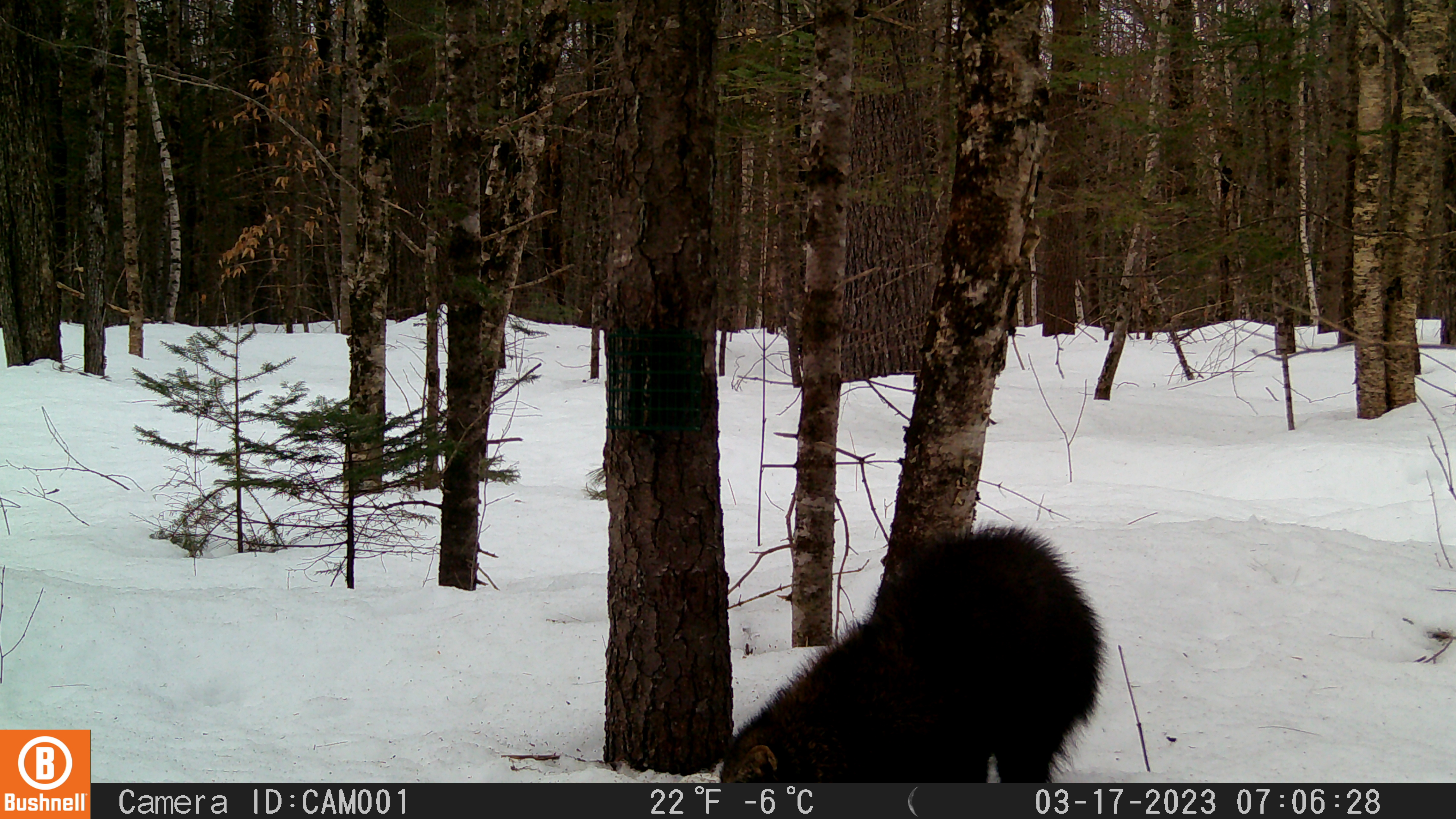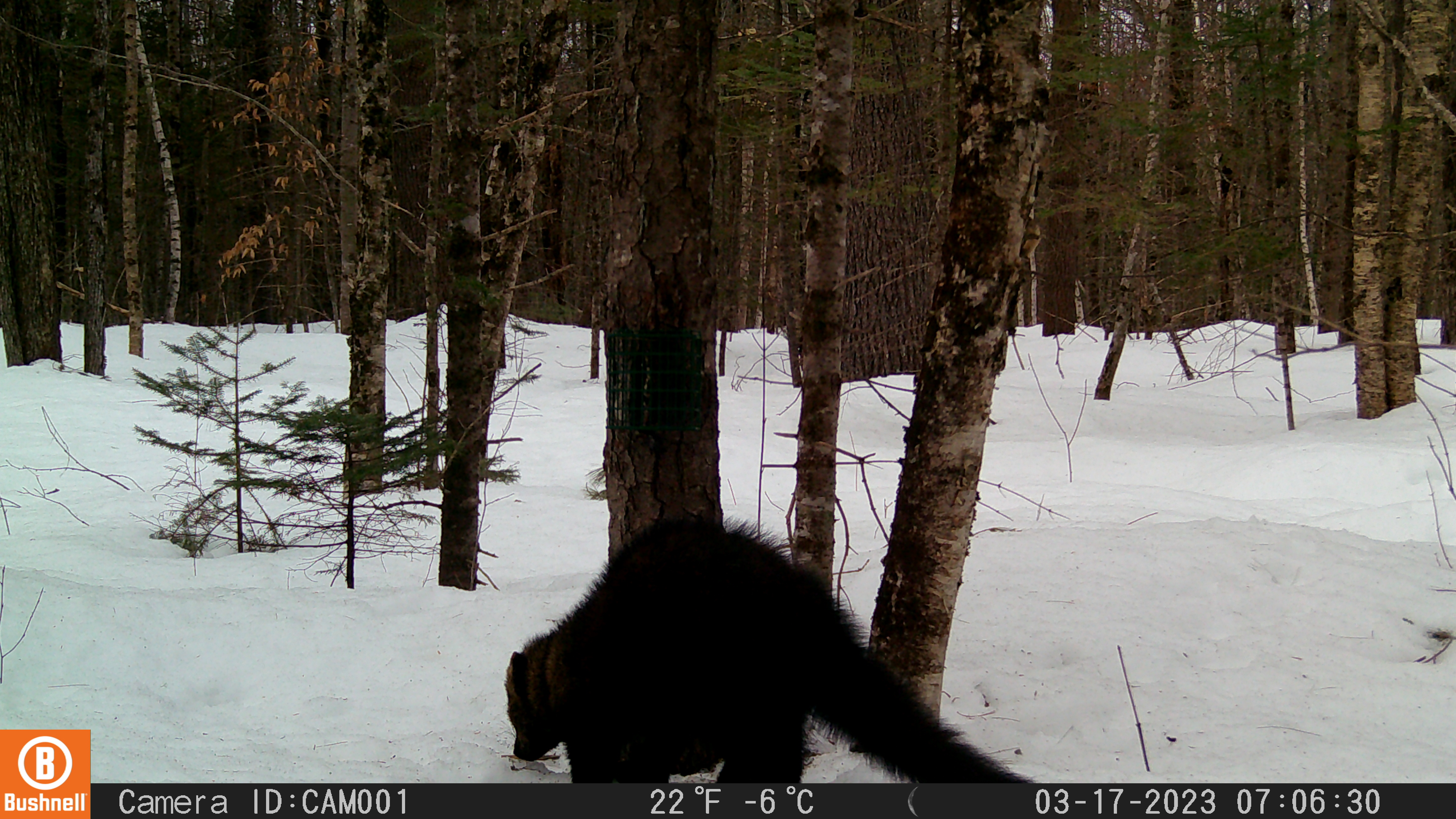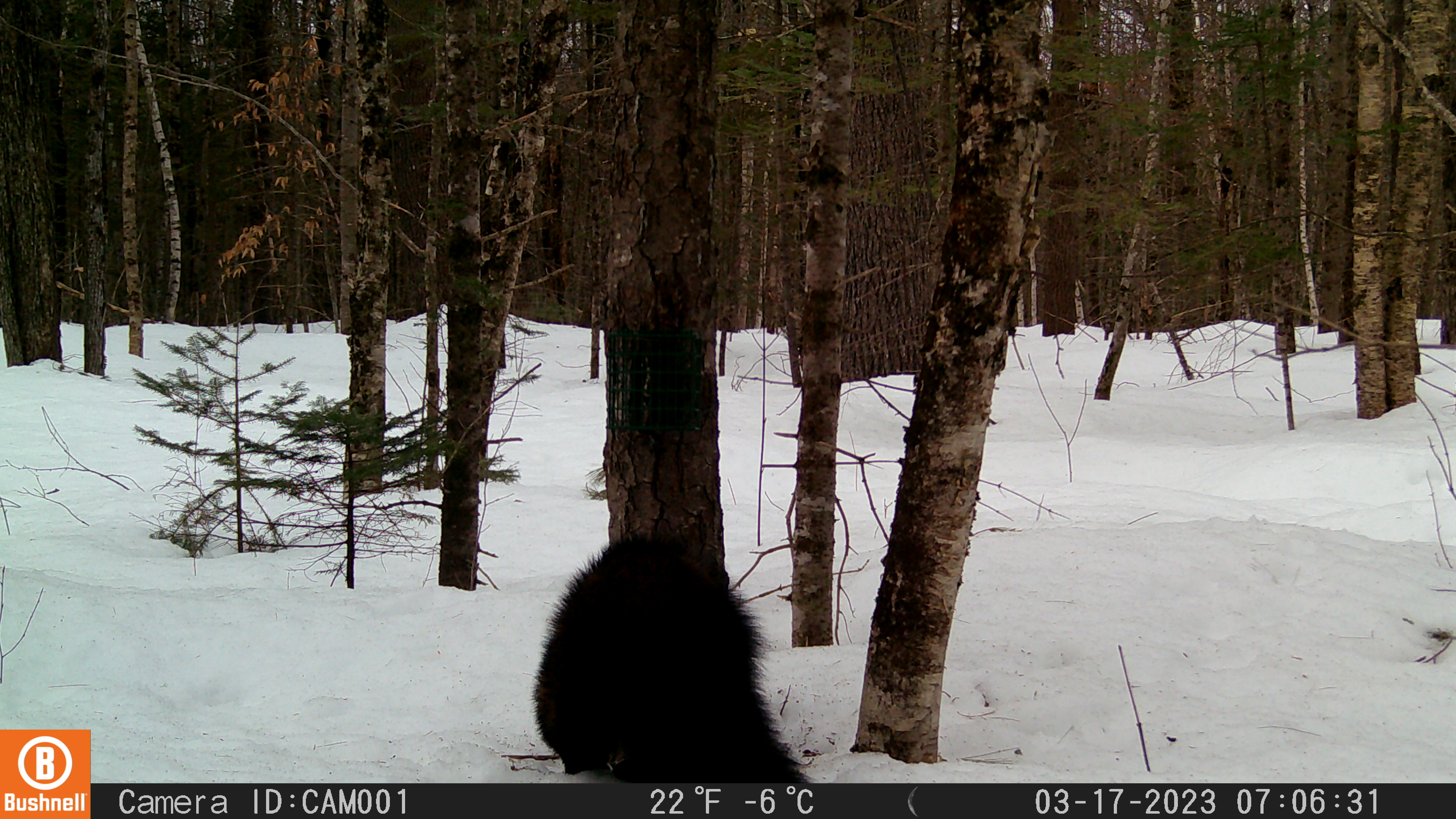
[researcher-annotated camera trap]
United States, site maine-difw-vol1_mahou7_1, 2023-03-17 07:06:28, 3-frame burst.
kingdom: Animalia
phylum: Chordata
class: Mammalia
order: Carnivora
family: Mustelidae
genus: Pekania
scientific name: Pekania pennanti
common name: fisher